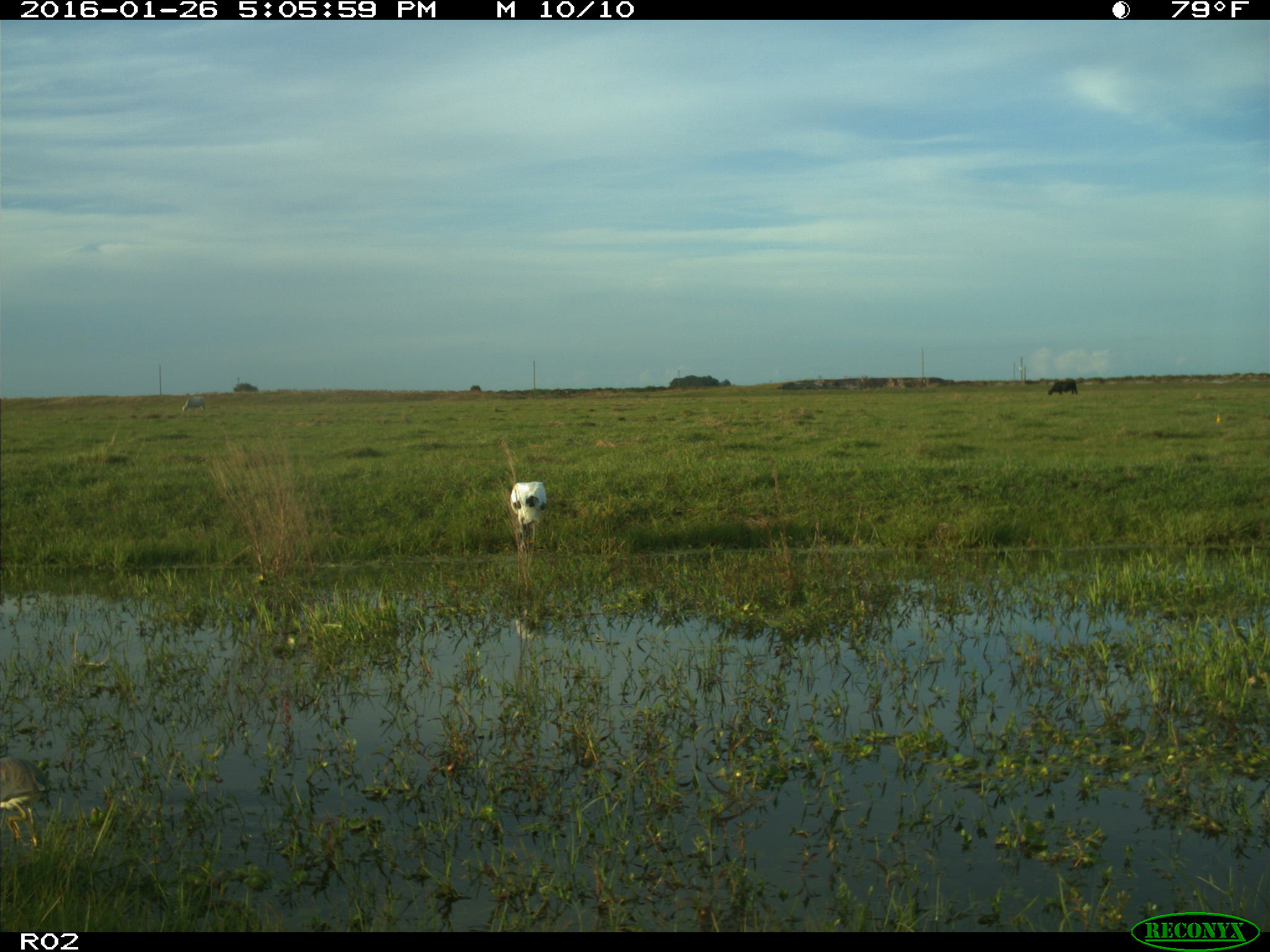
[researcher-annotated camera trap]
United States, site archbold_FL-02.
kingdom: Animalia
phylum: Chordata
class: Aves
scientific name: Aves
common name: birds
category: unidentified bird